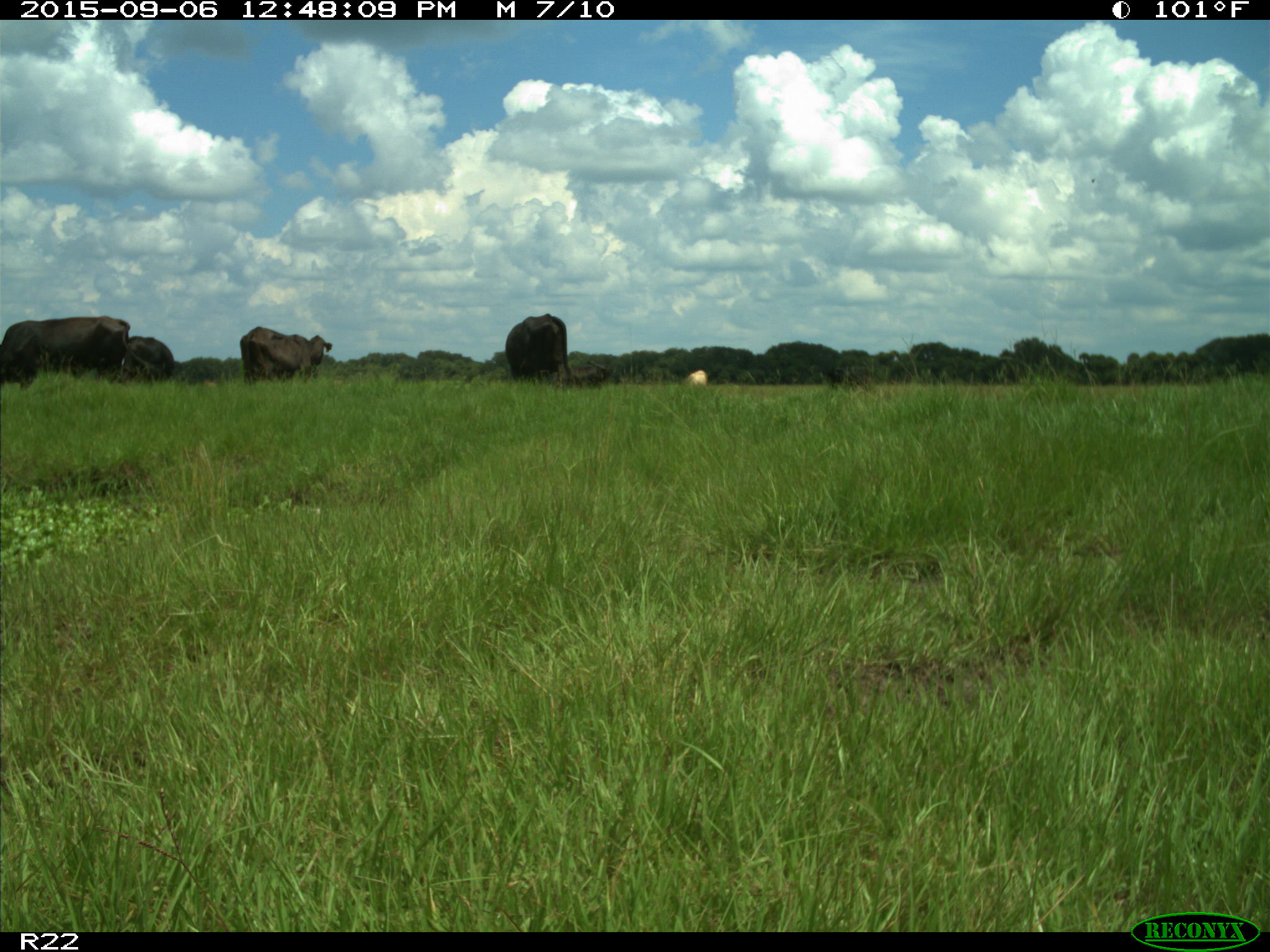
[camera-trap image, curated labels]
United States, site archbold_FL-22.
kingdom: Animalia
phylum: Chordata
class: Mammalia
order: Artiodactyla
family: Bovidae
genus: Bos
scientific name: Bos taurus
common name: domestic cow